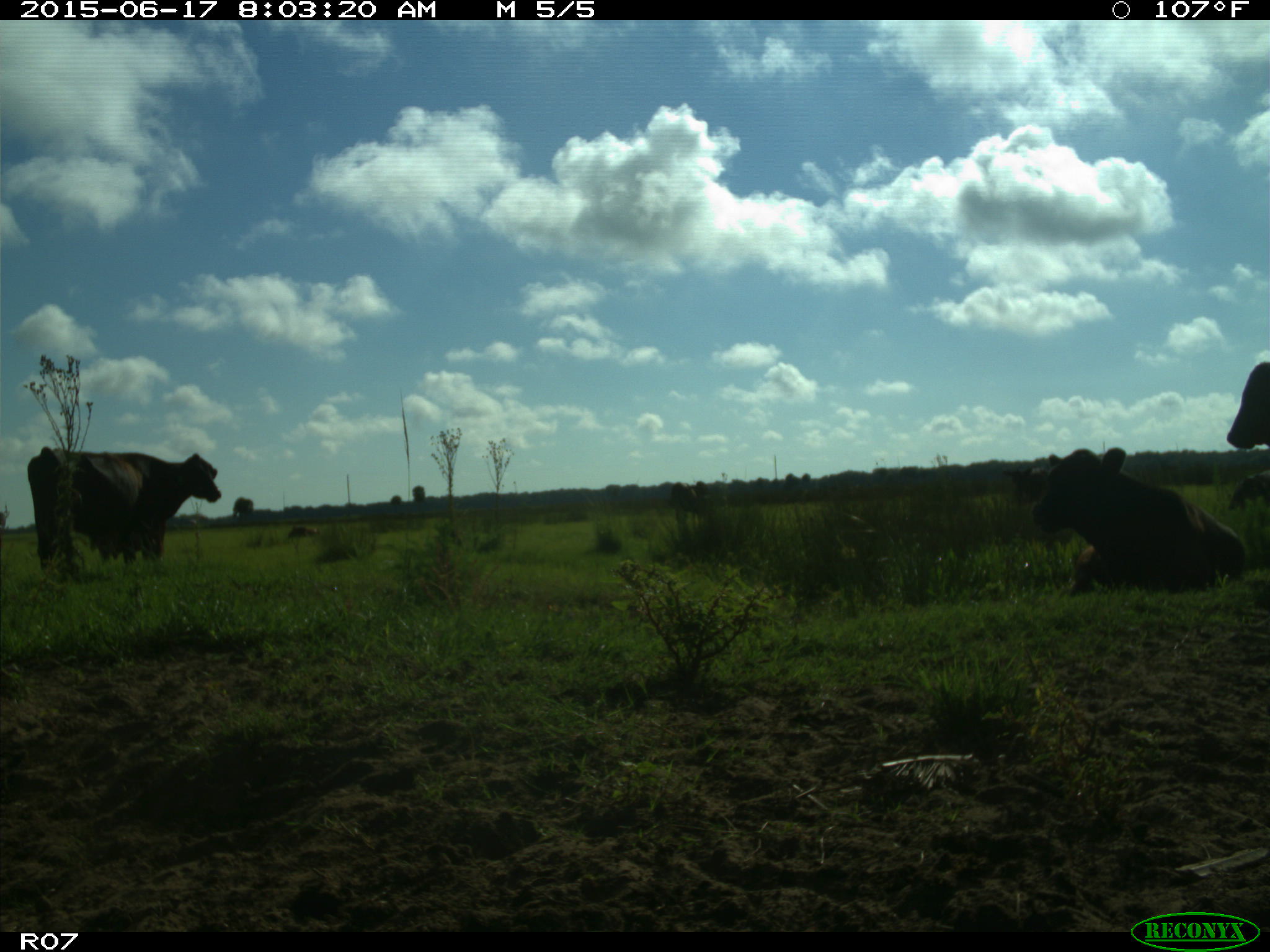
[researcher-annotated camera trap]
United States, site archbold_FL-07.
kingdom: Animalia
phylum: Chordata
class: Mammalia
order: Artiodactyla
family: Bovidae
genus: Bos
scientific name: Bos taurus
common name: domestic cow